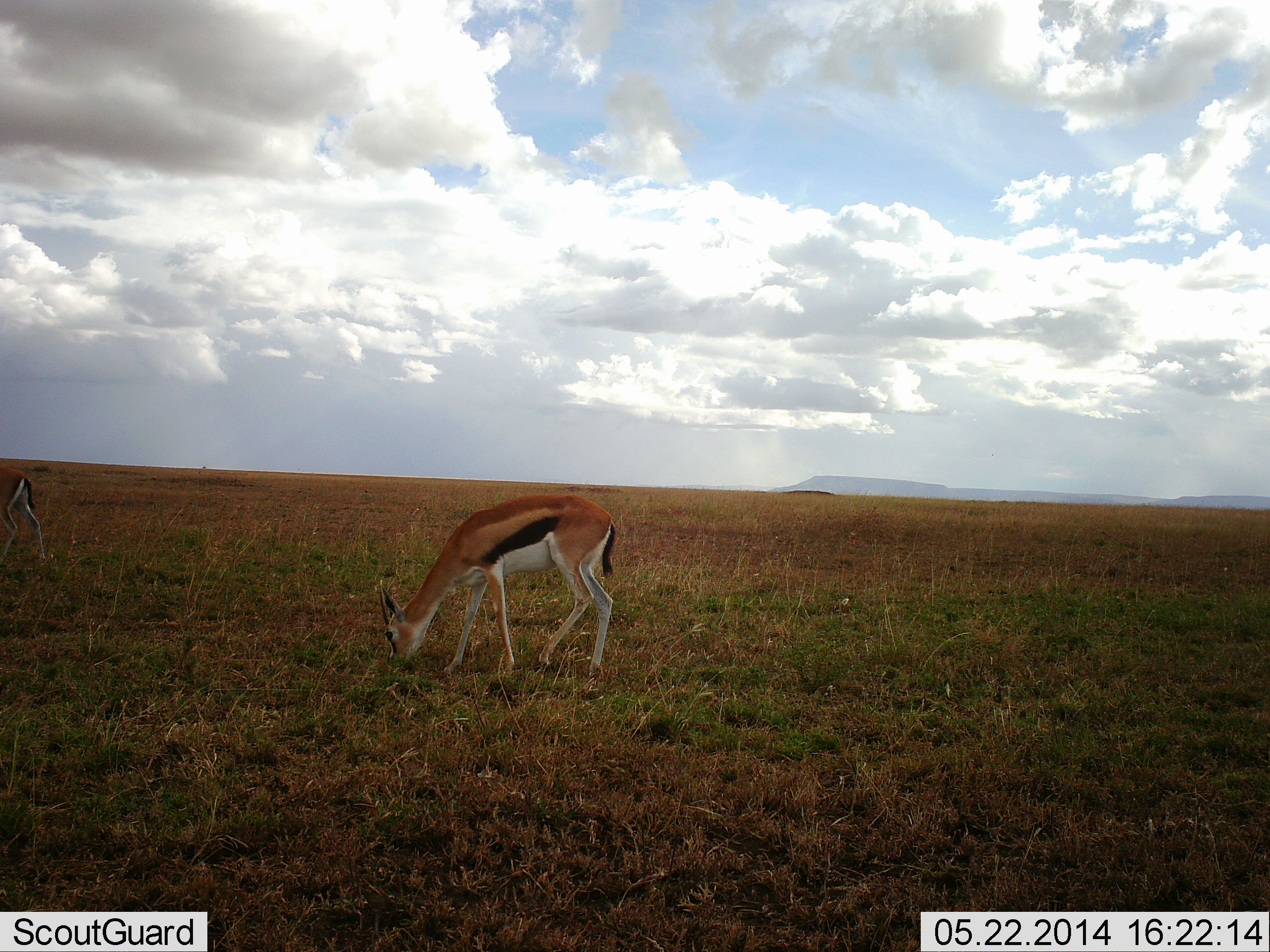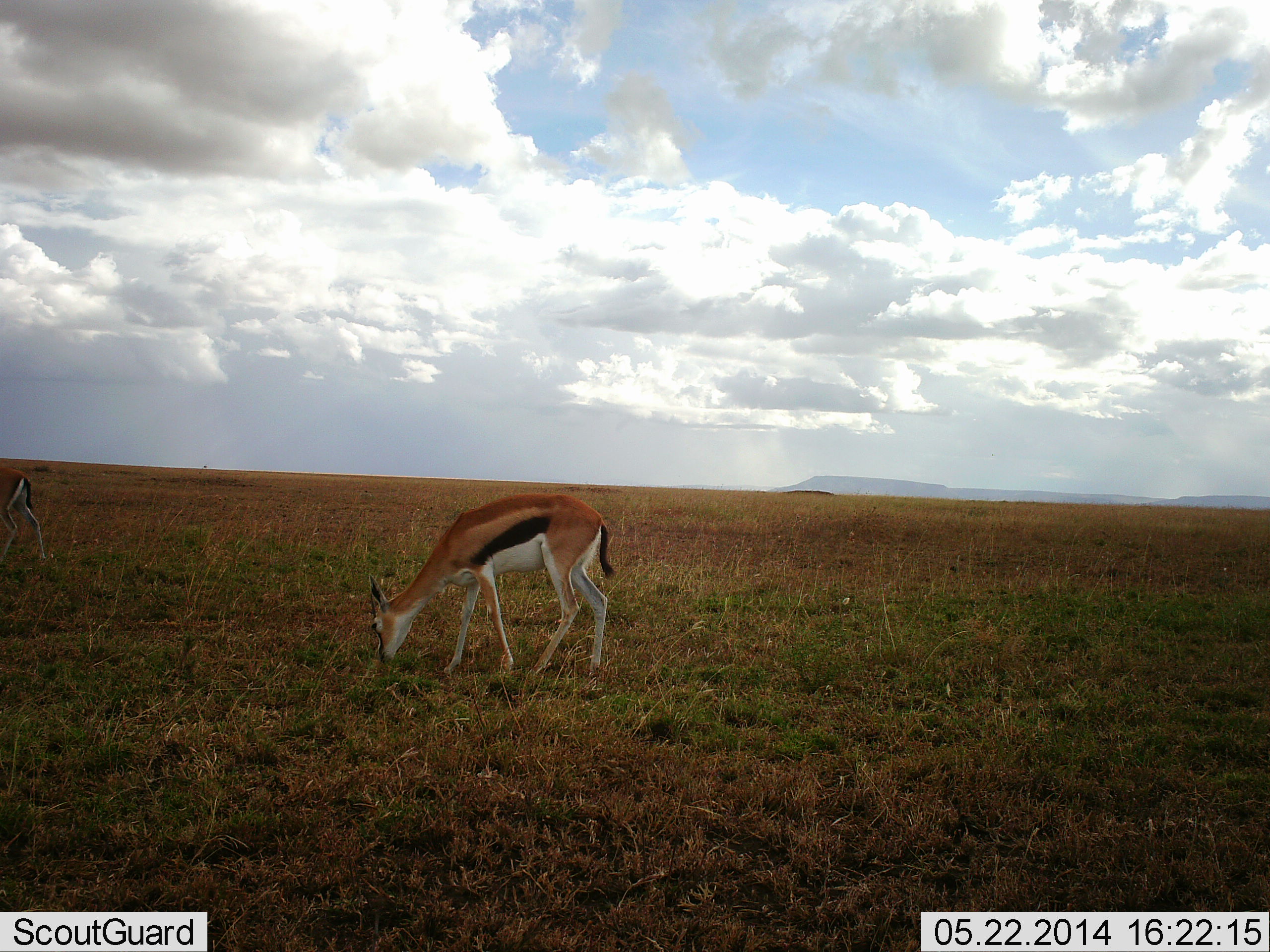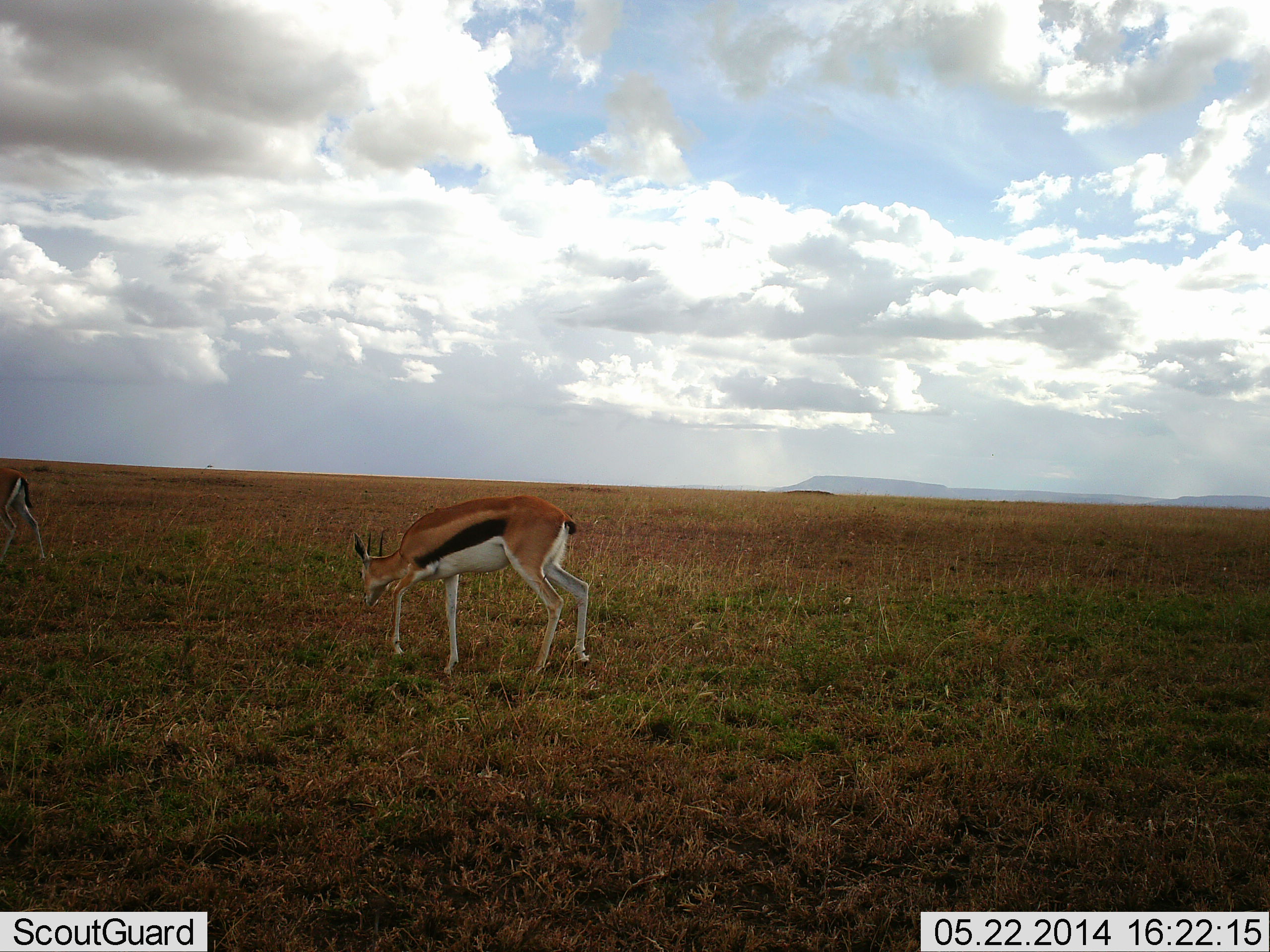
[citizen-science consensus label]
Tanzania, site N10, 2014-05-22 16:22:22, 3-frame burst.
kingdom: Animalia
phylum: Chordata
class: Mammalia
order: Artiodactyla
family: Bovidae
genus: Eudorcas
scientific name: Eudorcas thomsonii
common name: thomson's gazelle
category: gazellethomsons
Gazellethomsons (thomson's gazelle) (Eudorcas thomsonii), count 2. Behavior (volunteer vote fractions): standing 10%, resting 0%, moving 0%, interacting 0%. Young present (vote fraction): 0%. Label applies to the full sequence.